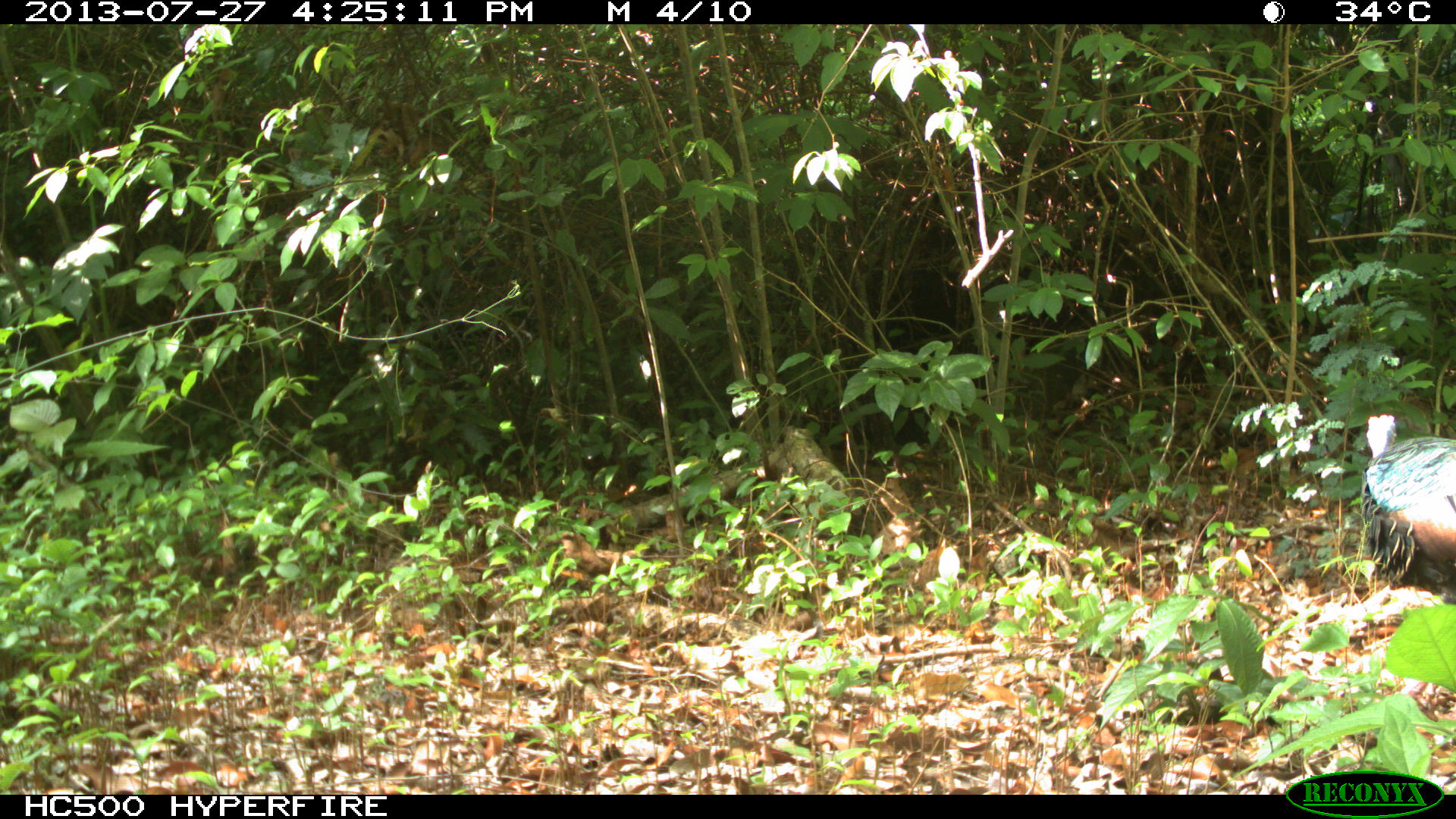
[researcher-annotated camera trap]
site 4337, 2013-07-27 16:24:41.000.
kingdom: Animalia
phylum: Chordata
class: Aves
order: Galliformes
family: Phasianidae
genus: Meleagris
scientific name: Meleagris ocellata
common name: ocellated turkey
Meleagris ocellata (ocellated turkey), count 1.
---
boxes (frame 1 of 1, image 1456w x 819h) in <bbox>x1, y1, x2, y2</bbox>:
meleagris ocellata: <bbox>1360, 414, 1456, 604</bbox>